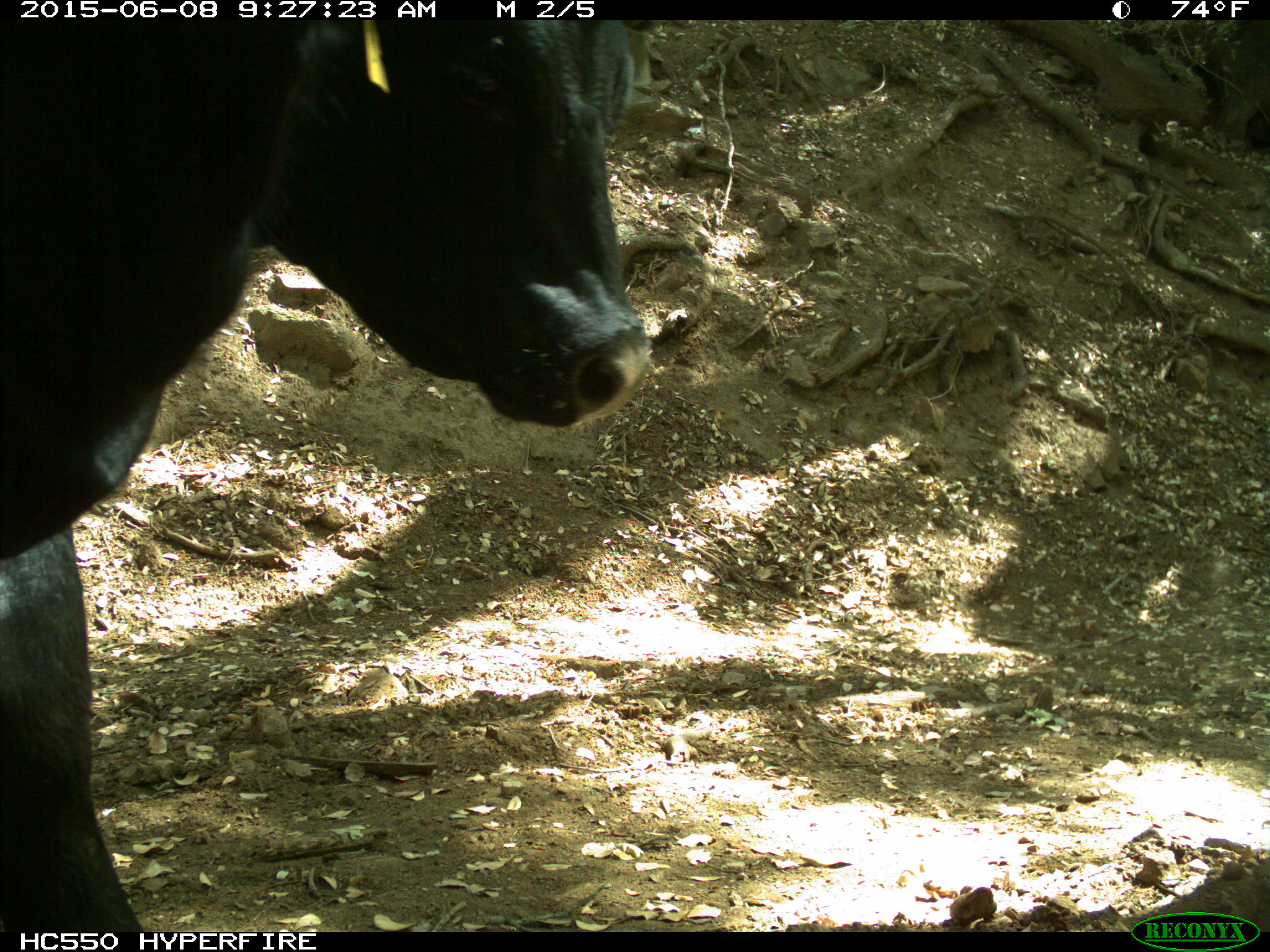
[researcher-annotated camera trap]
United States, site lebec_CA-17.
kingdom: Animalia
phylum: Chordata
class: Mammalia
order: Artiodactyla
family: Bovidae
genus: Bos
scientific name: Bos taurus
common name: domestic cow